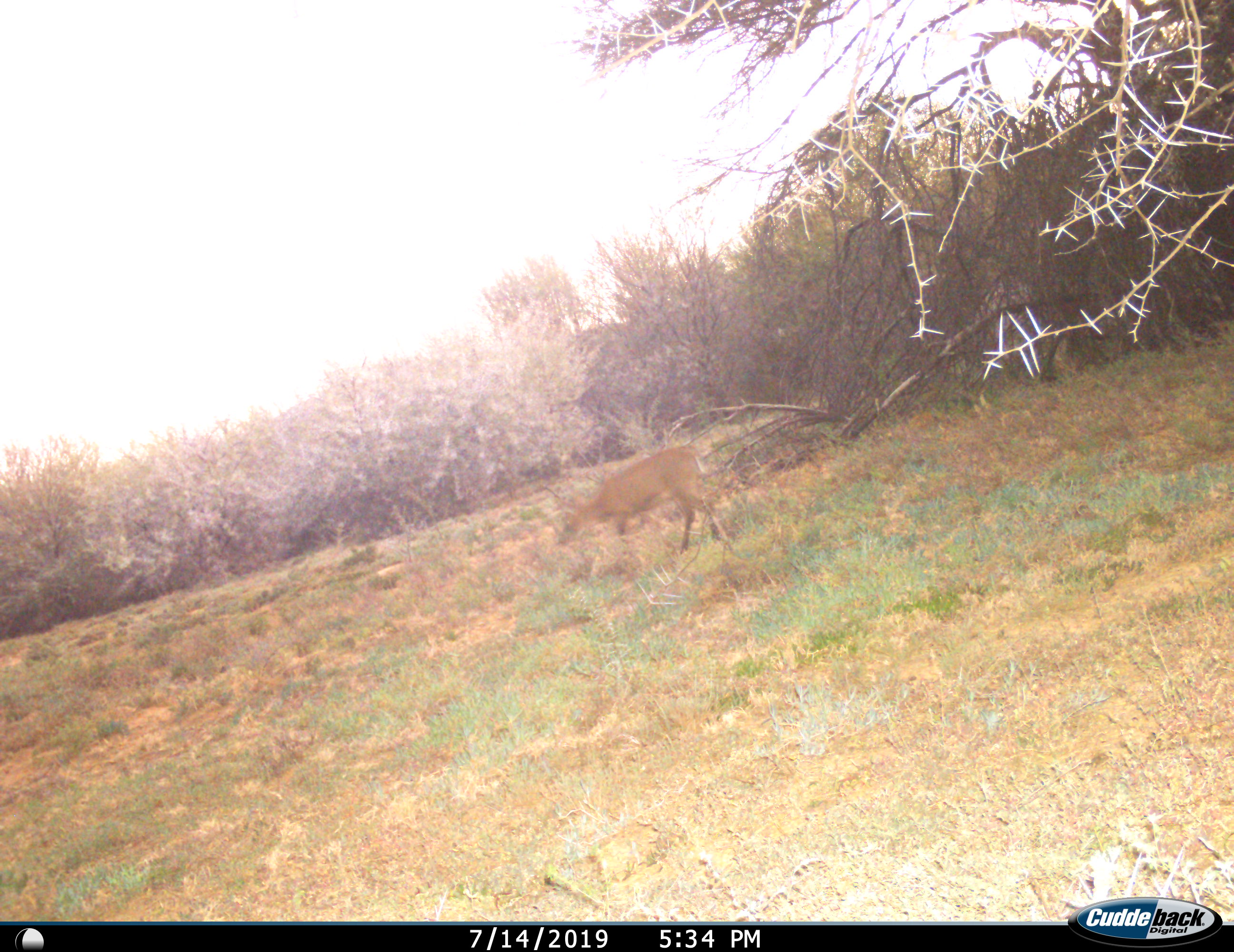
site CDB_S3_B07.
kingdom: Animalia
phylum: Chordata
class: Mammalia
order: Artiodactyla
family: Bovidae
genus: Sylvicapra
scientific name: Sylvicapra grimmia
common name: common duiker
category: duikercommongrey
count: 1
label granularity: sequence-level